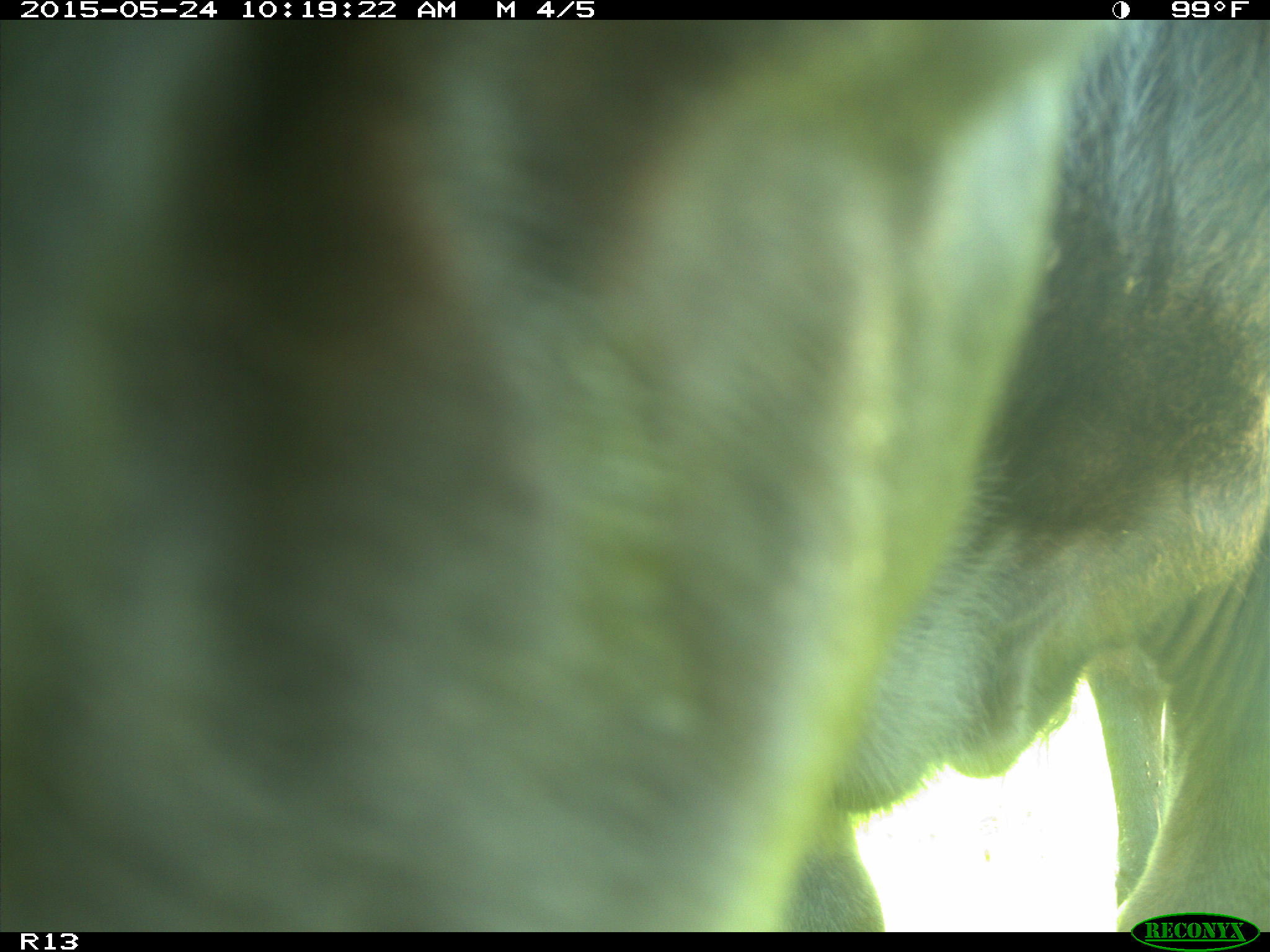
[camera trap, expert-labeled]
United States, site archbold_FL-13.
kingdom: Animalia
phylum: Chordata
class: Mammalia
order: Artiodactyla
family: Bovidae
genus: Bos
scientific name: Bos taurus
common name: domestic cow